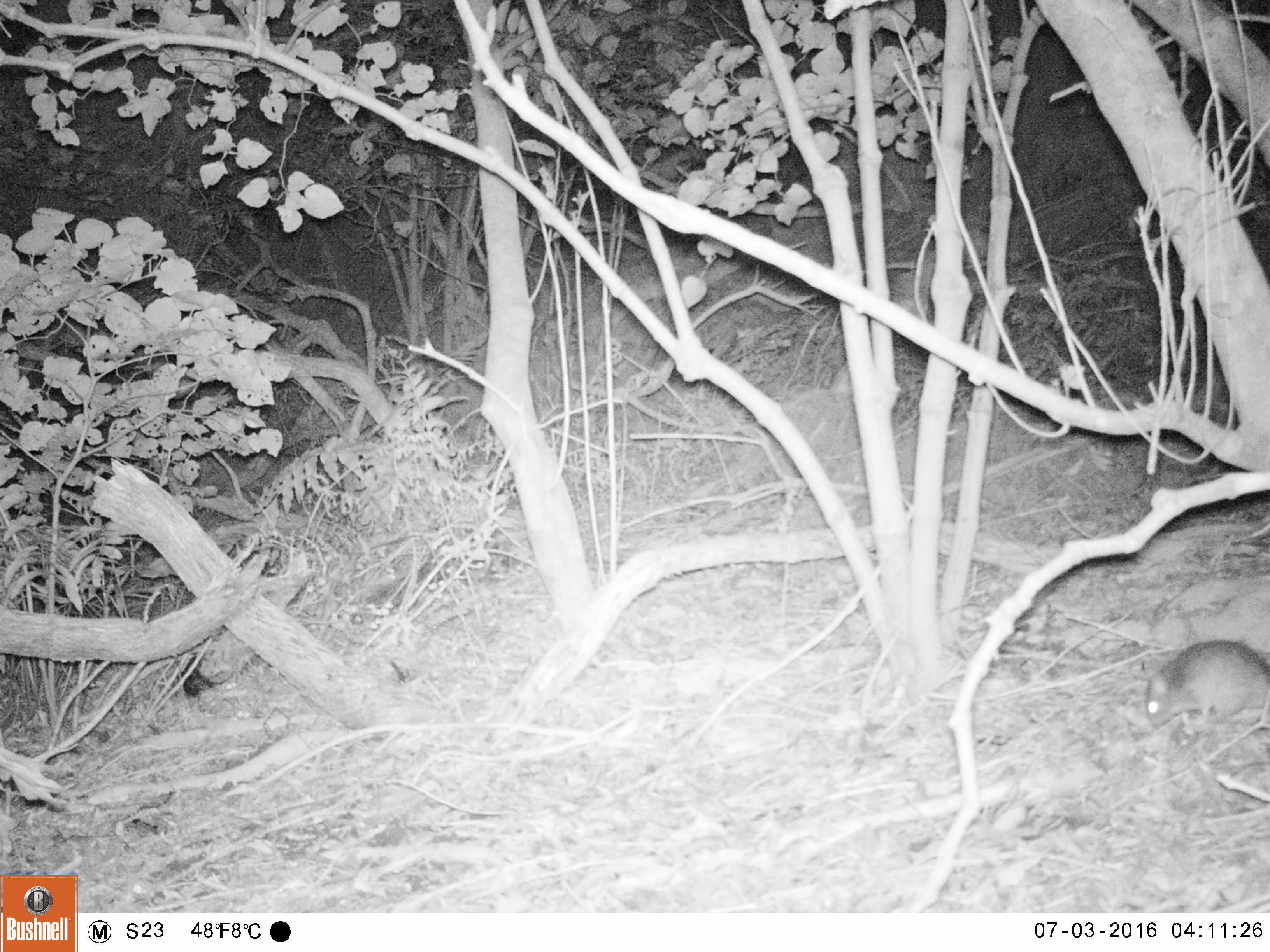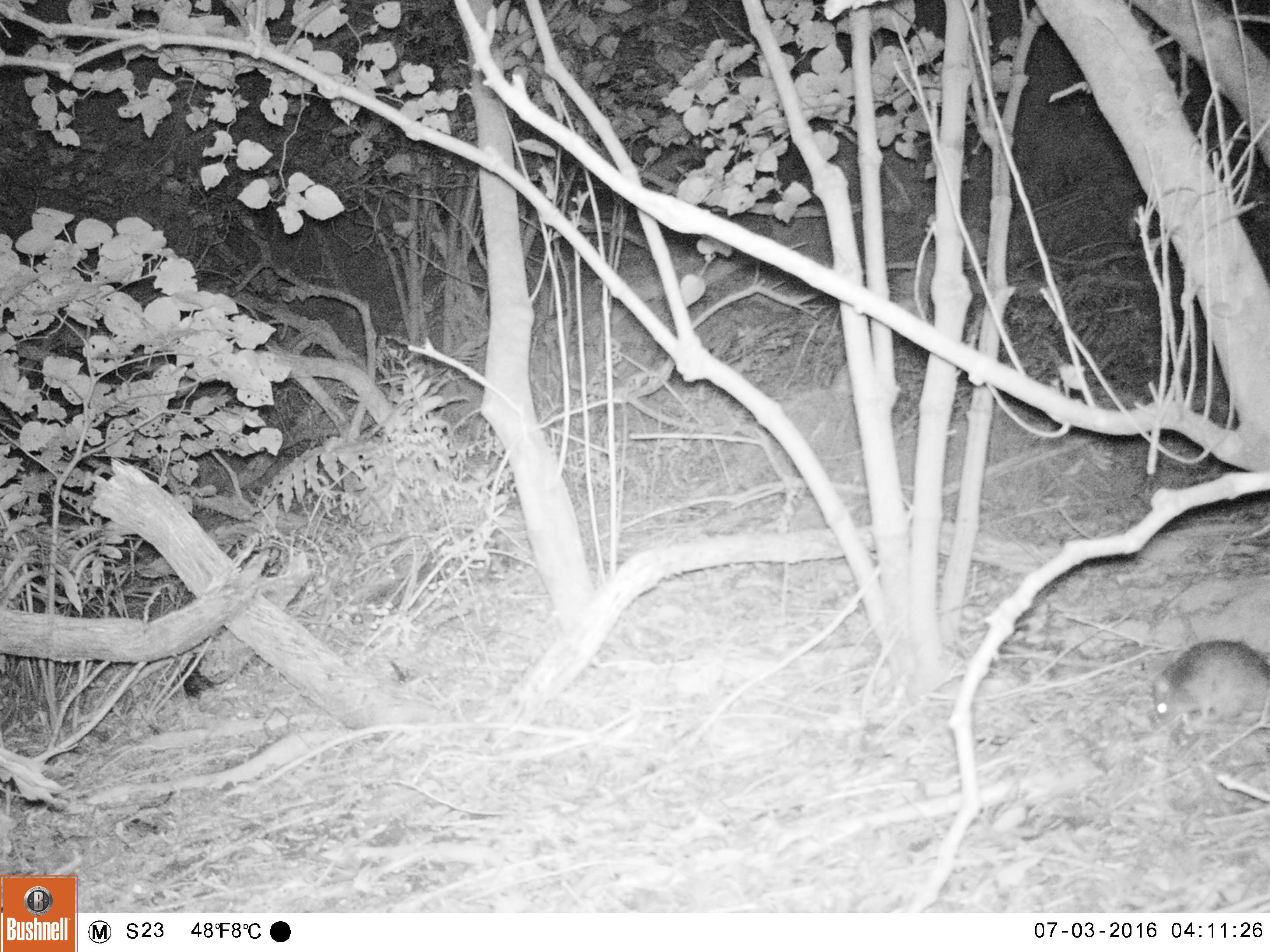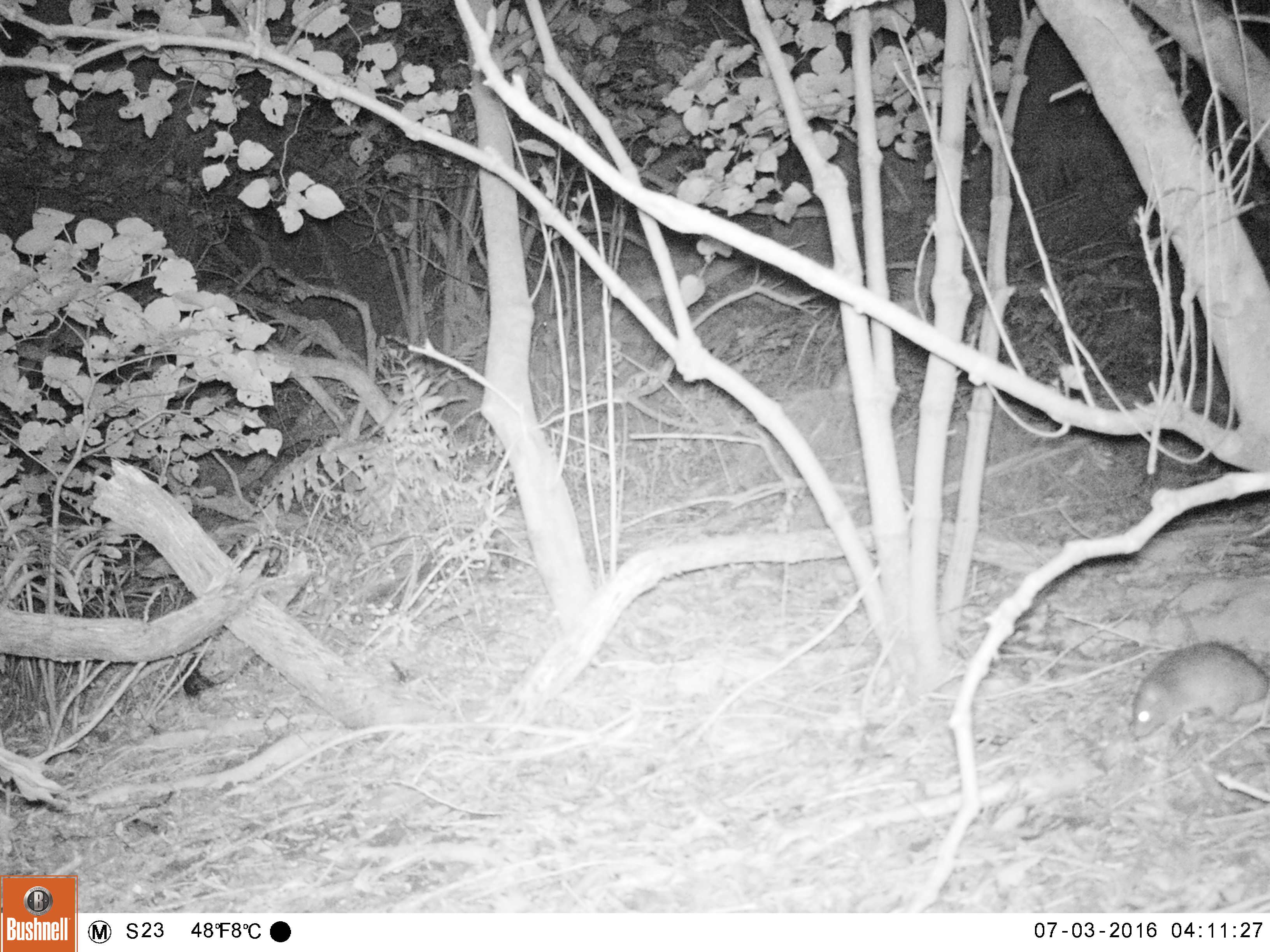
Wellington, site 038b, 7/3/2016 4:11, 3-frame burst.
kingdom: Animalia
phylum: Chordata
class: Mammalia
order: Rodentia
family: Muridae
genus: Rattus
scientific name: Rattus rattus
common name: ship rat